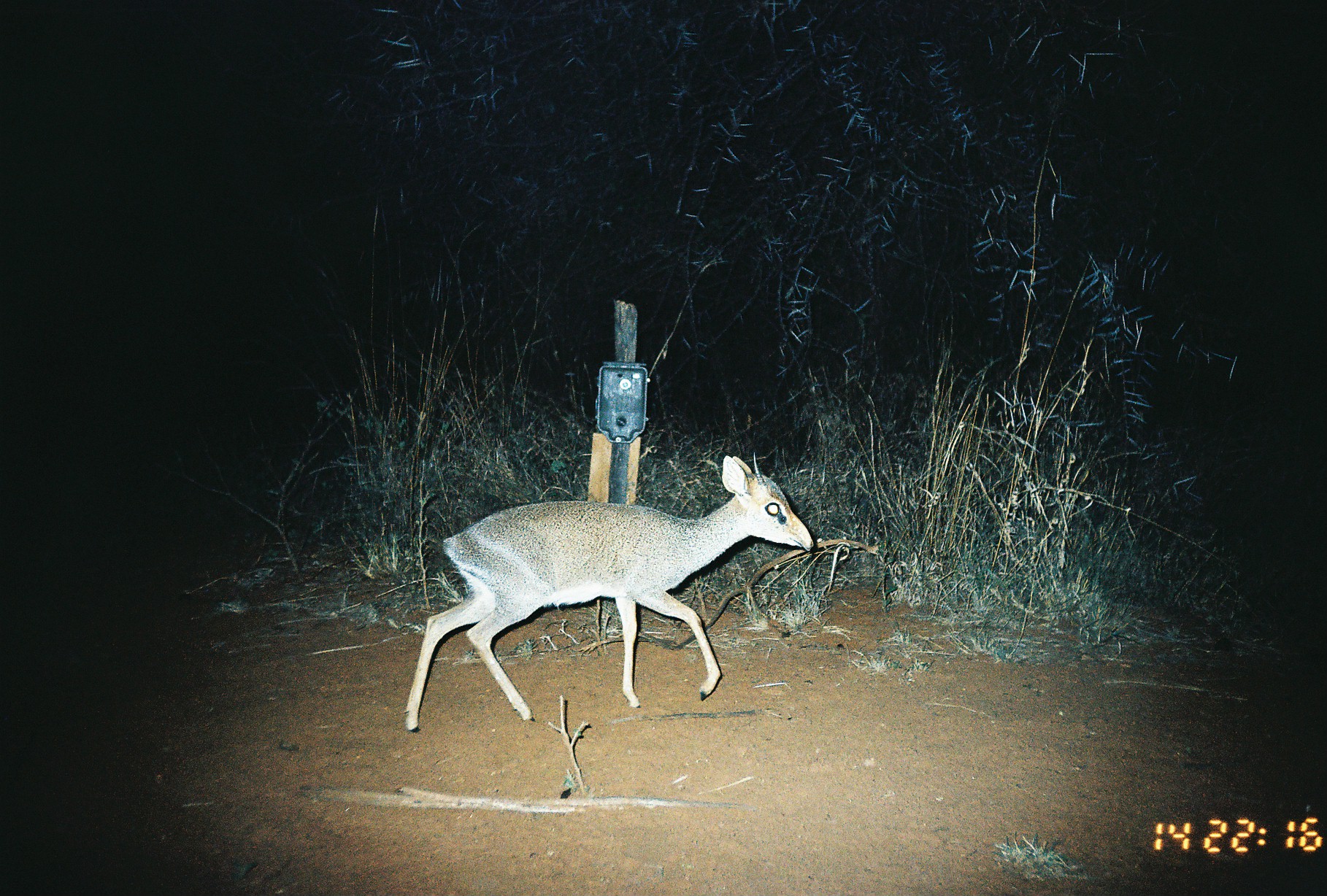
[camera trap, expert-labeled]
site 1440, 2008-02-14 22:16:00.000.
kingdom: Animalia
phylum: Chordata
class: Mammalia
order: Artiodactyla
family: Bovidae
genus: Madoqua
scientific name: Madoqua guentheri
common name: günther's dik-dik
Madoqua guentheri (günther's dik-dik), count 1.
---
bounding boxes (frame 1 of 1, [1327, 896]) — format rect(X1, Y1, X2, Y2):
madoqua guentheri: rect(399, 453, 815, 733)